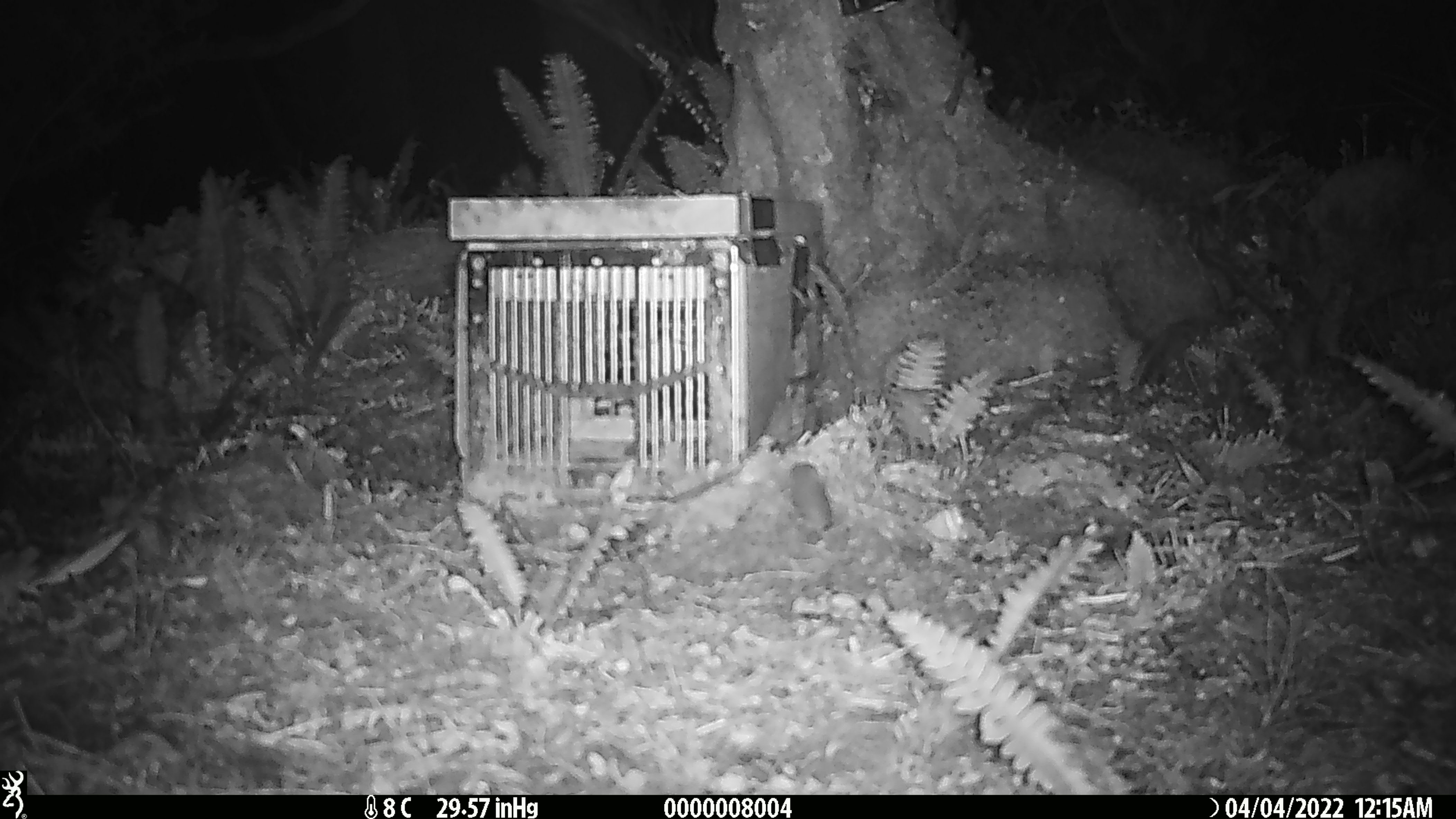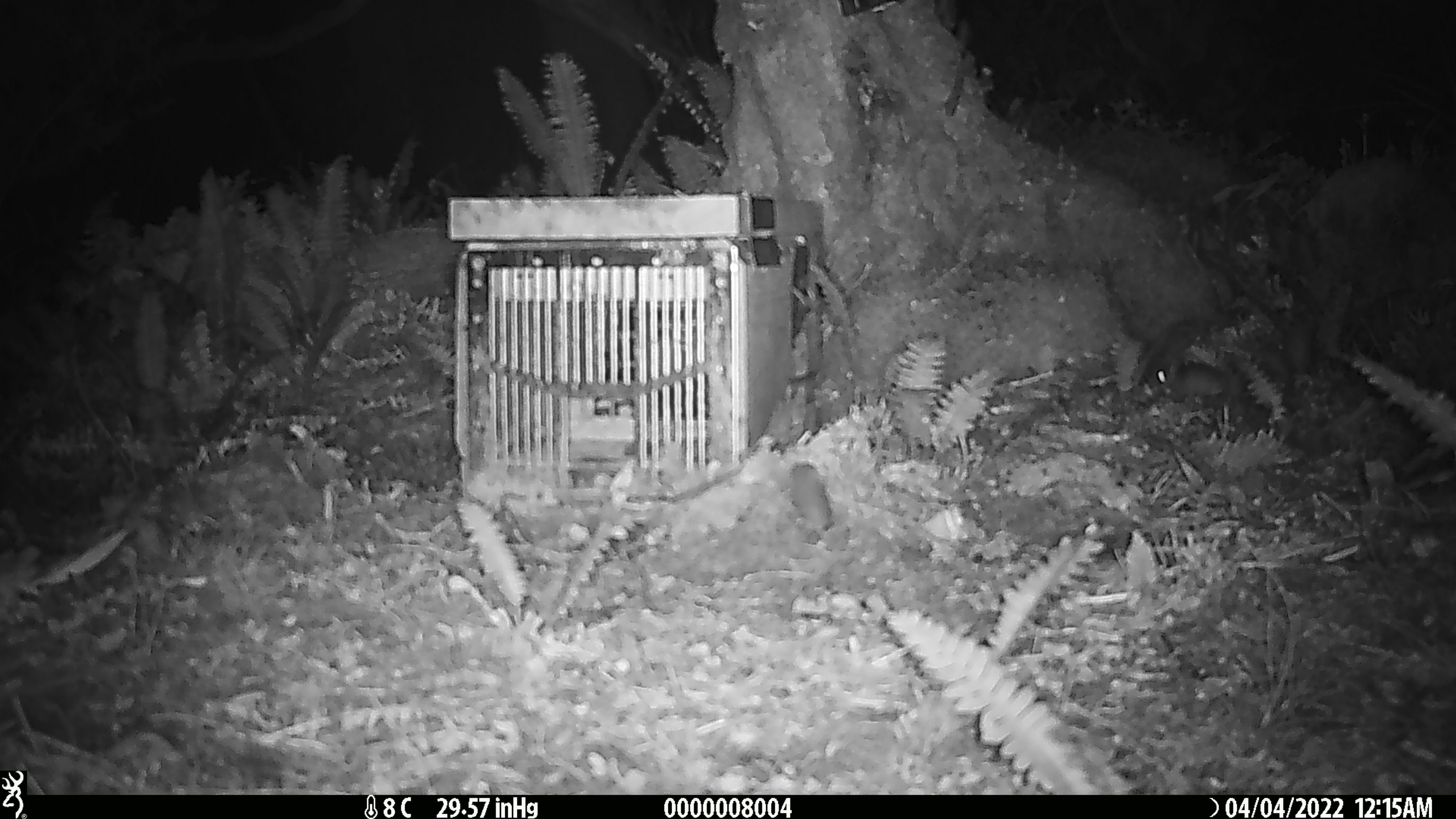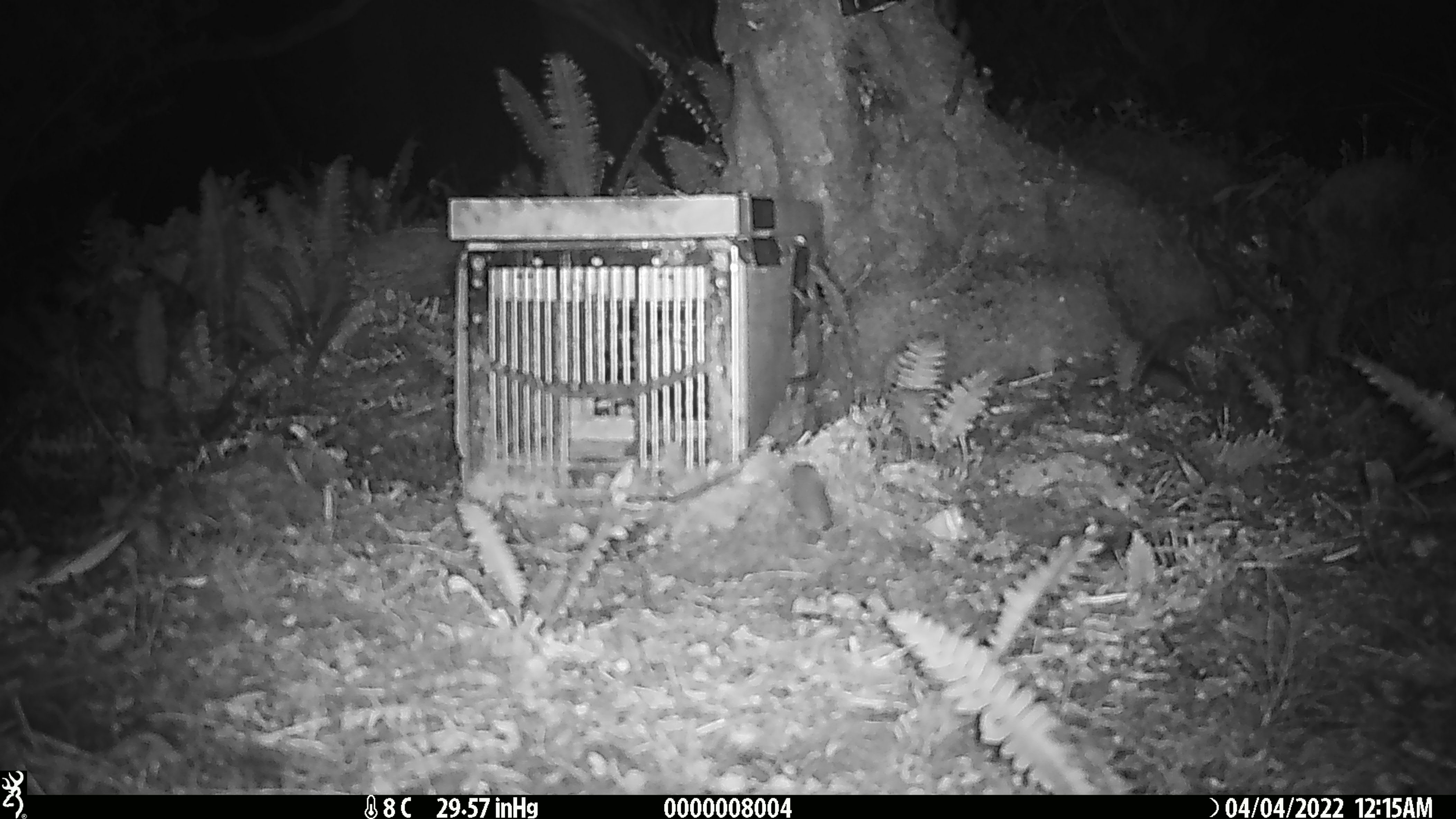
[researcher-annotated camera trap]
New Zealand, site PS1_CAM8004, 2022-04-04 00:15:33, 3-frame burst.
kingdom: Animalia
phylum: Chordata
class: Mammalia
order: Rodentia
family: Muridae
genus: Mus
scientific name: Mus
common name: mouse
Mouse (Mus).